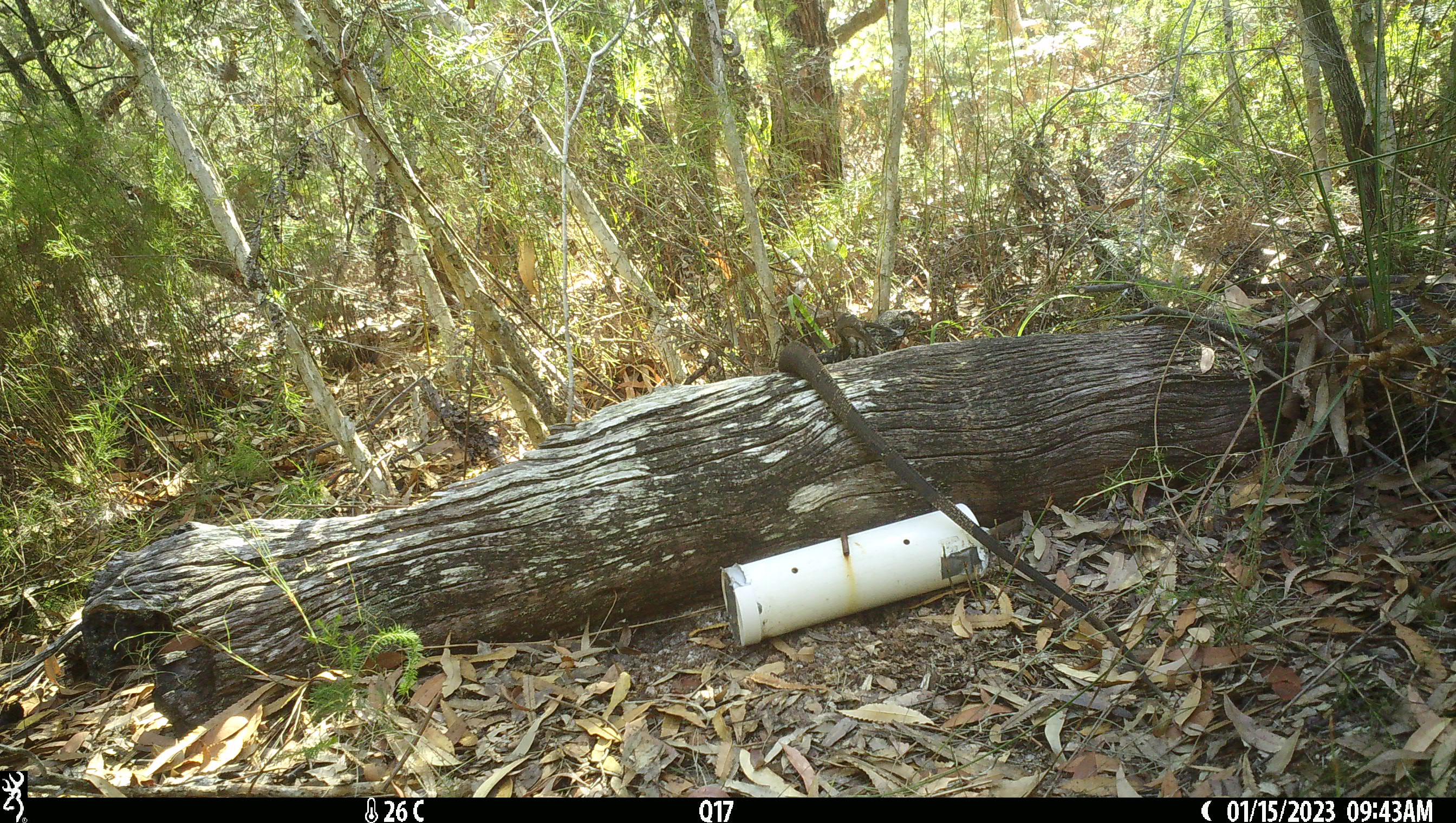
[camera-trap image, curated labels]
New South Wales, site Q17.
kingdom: Animalia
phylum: Chordata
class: Reptilia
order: Squamata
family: Varanidae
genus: Varanus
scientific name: Varanus varius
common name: lace monitor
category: goanna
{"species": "goanna (lace monitor) (Varanus varius)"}